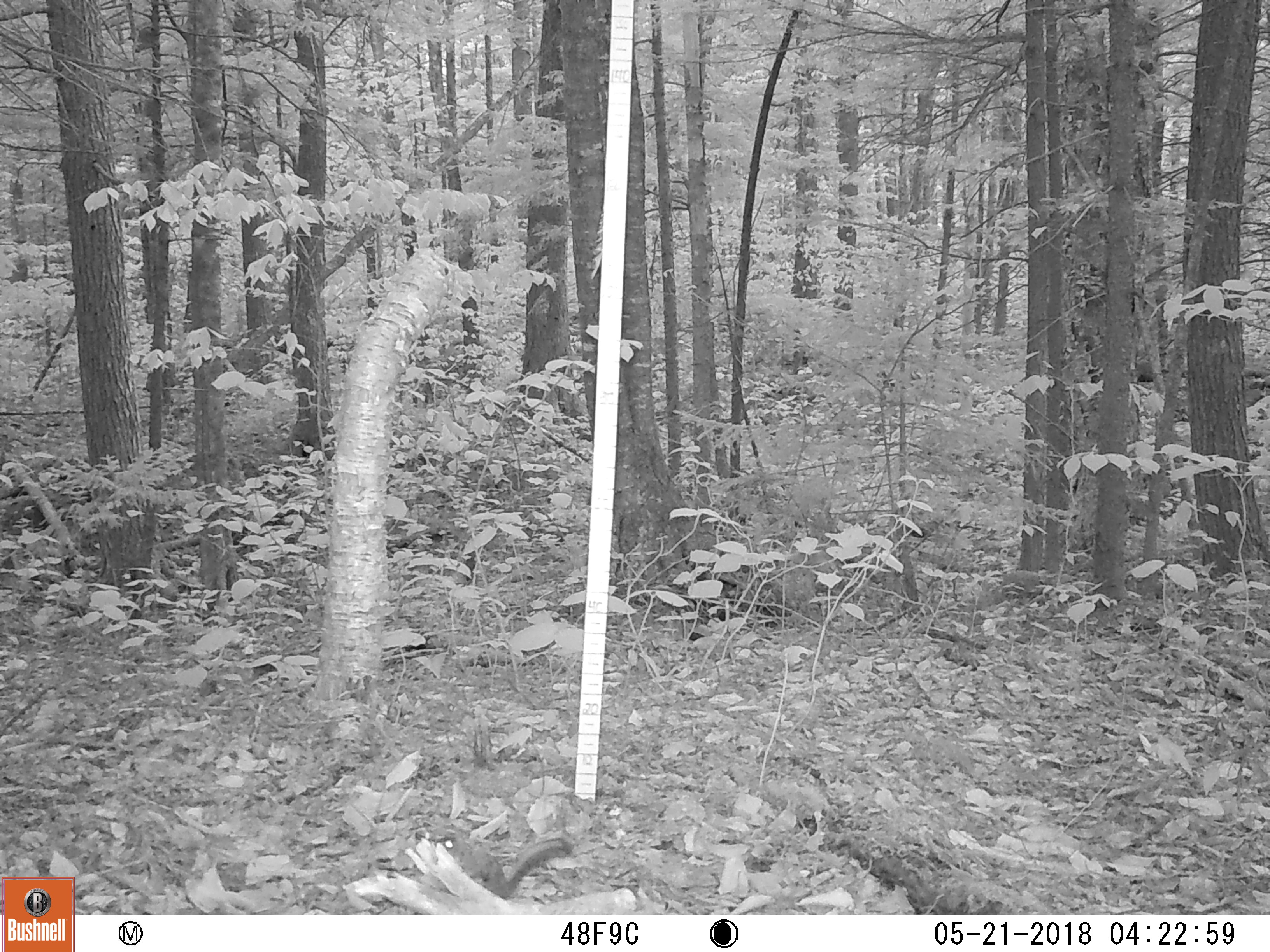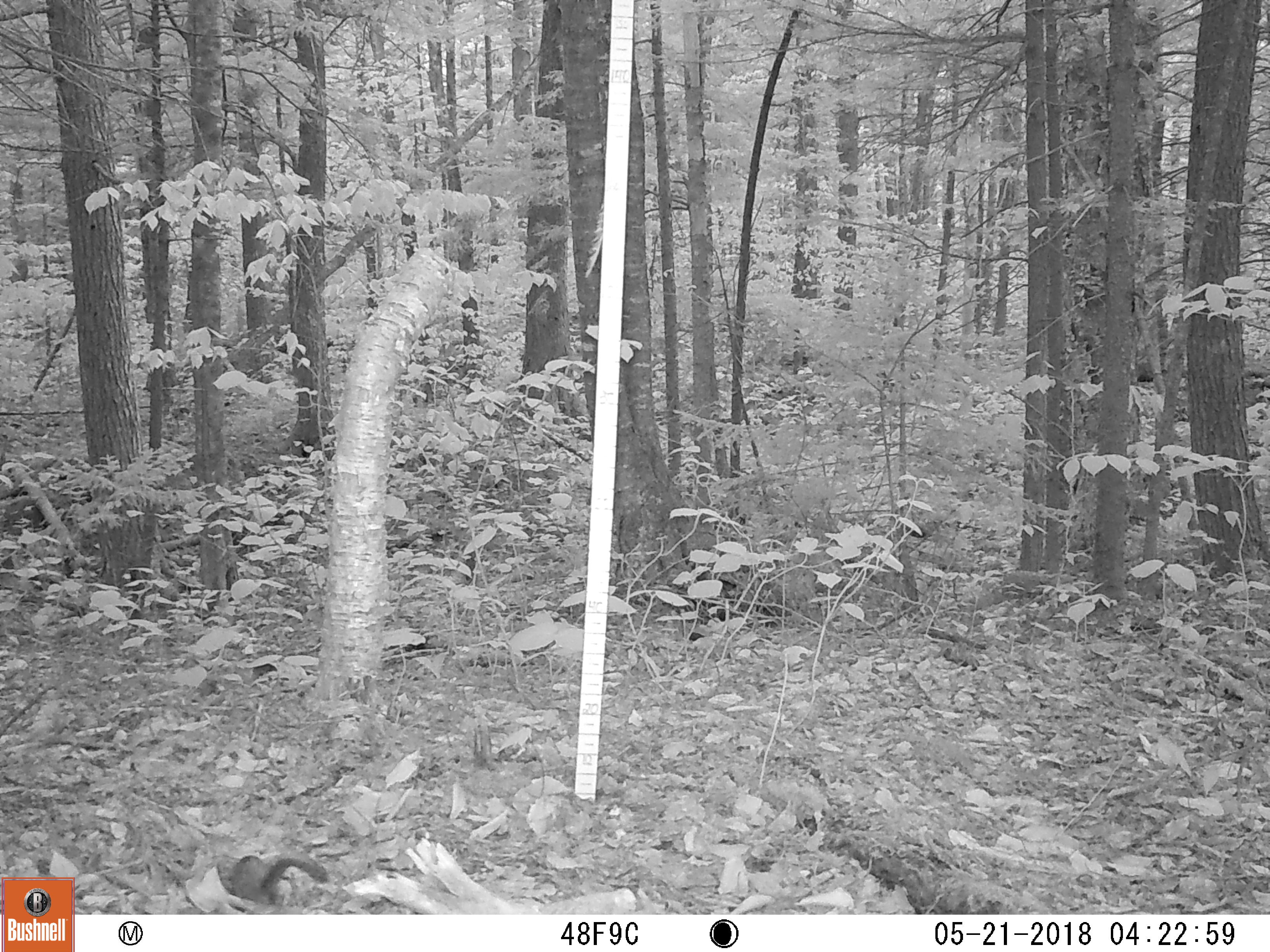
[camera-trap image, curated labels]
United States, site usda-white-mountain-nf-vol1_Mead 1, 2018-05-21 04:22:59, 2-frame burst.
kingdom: Animalia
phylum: Chordata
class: Mammalia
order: Rodentia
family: Sciuridae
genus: Tamiasciurus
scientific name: Tamiasciurus hudsonicus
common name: red squirrel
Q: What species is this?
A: Red squirrel (Tamiasciurus hudsonicus).